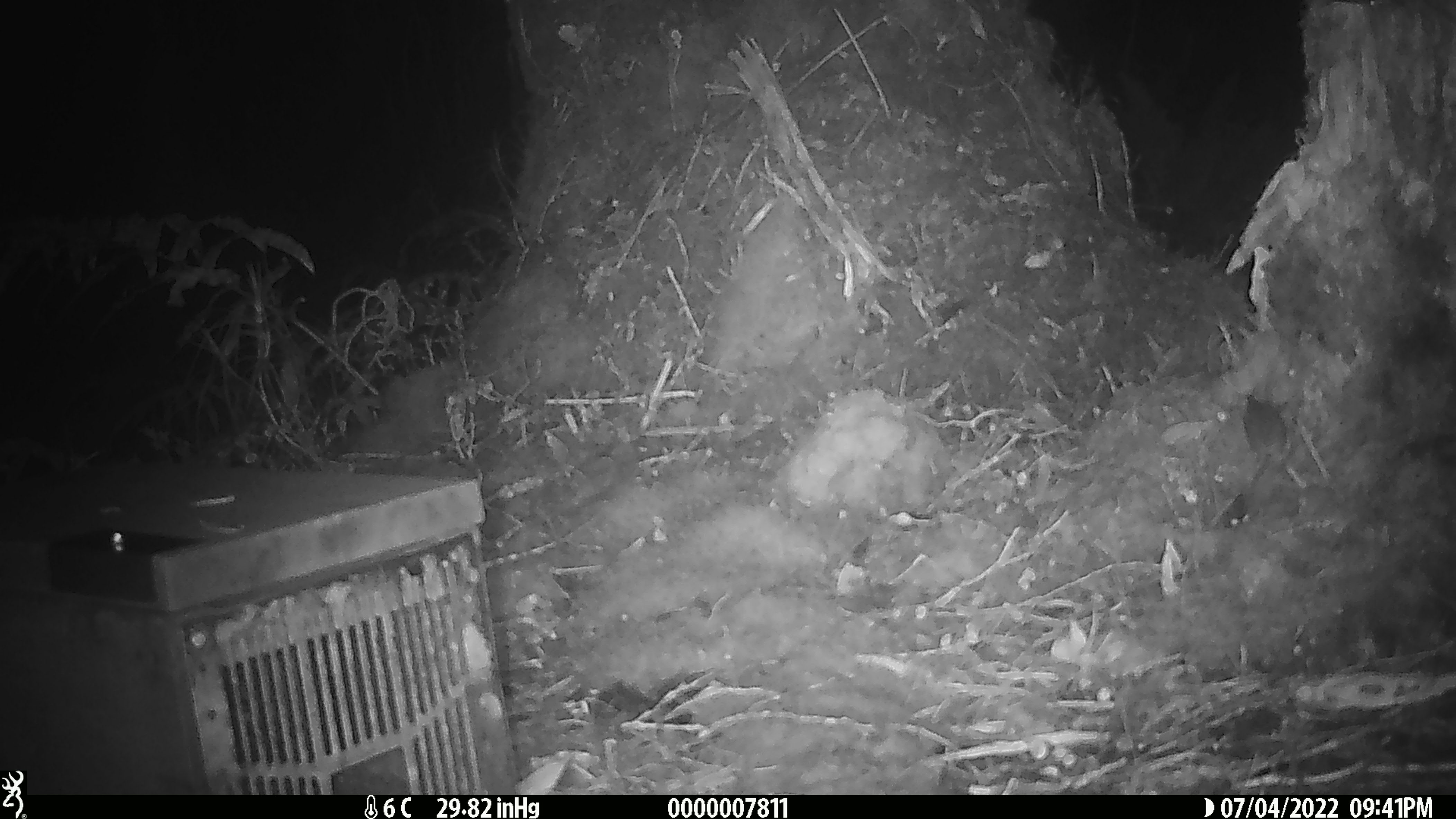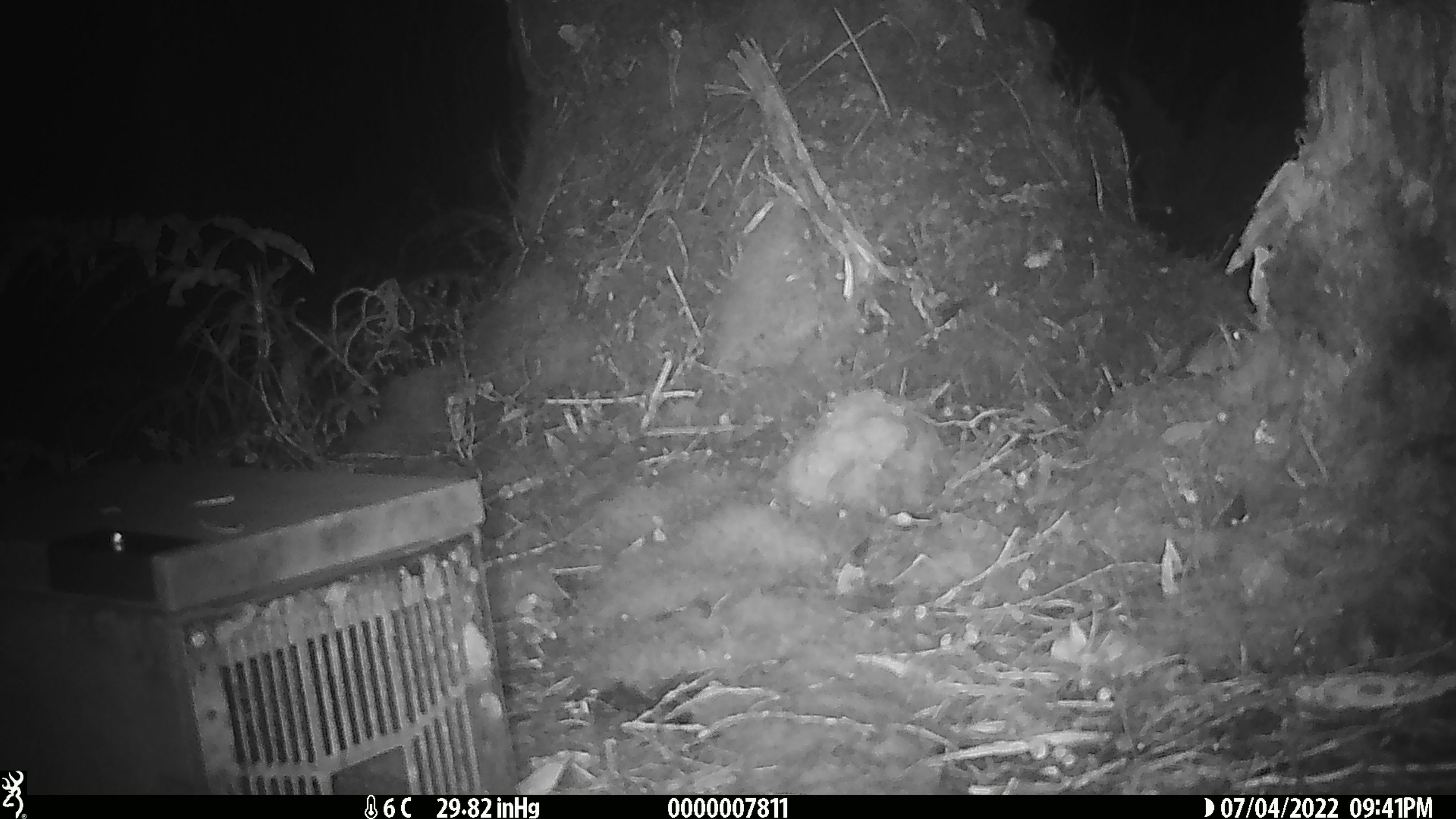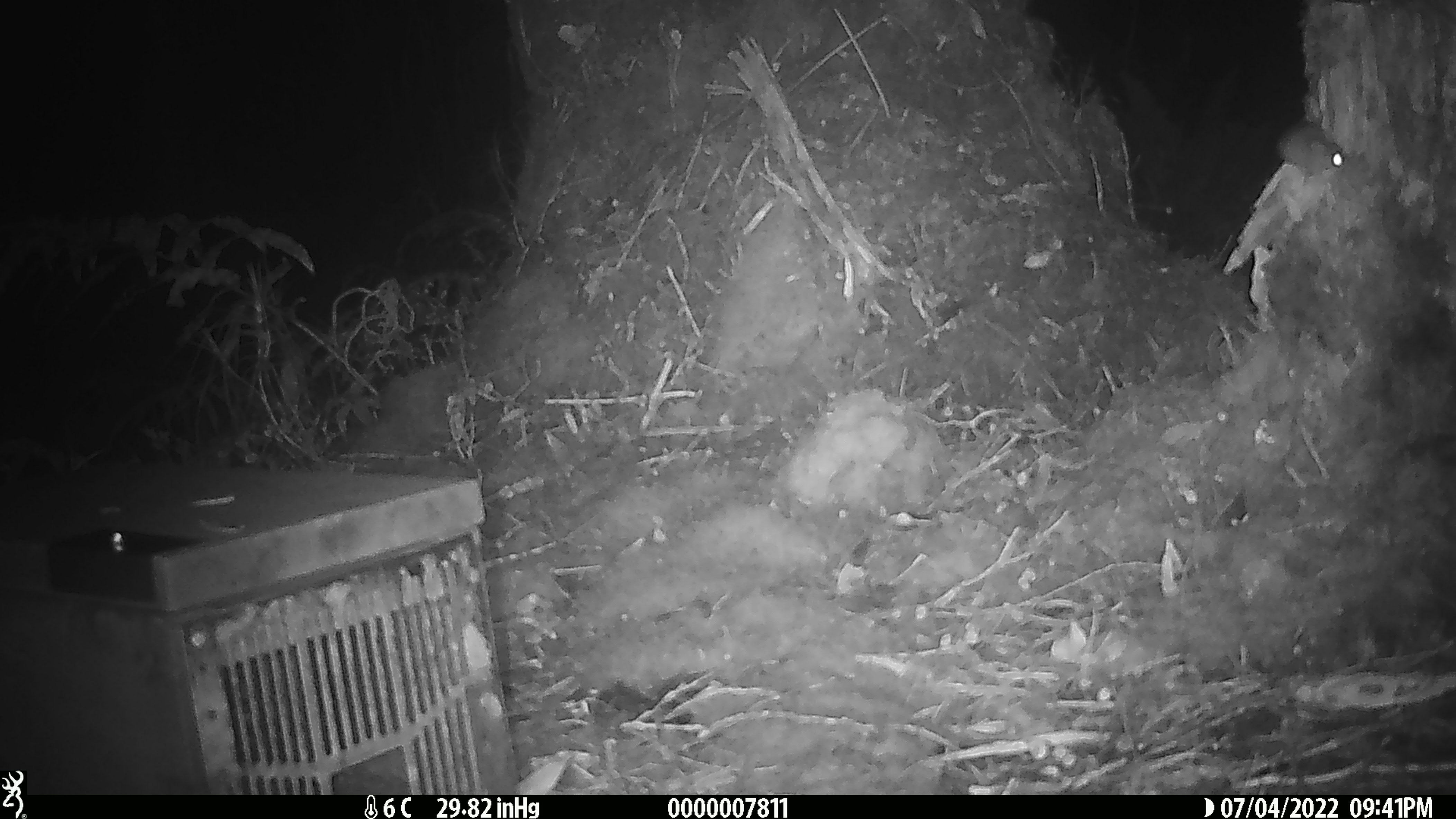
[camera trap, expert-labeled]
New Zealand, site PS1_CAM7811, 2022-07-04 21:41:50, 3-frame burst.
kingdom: Animalia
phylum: Chordata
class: Mammalia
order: Rodentia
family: Muridae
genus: Mus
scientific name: Mus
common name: mouse